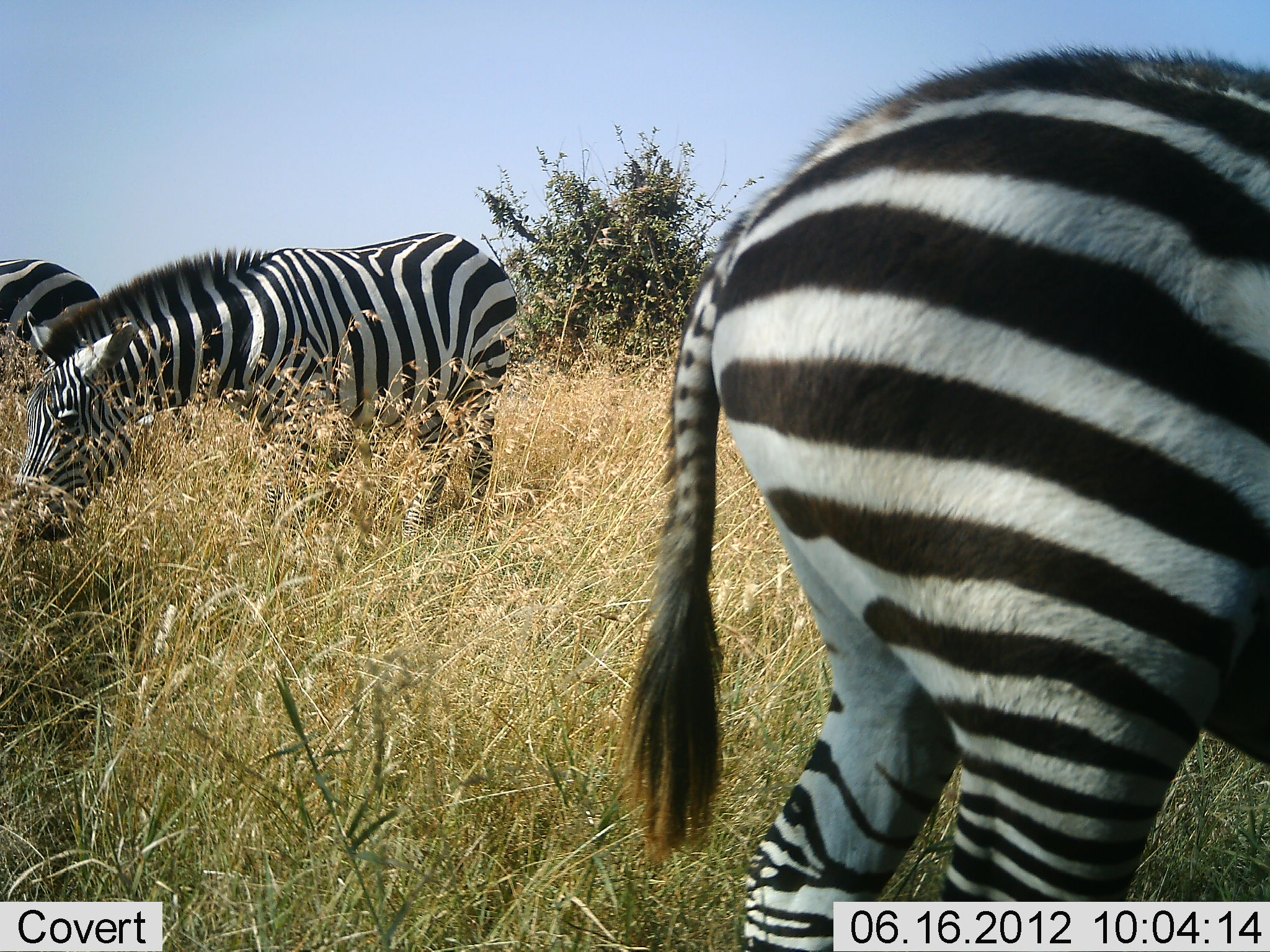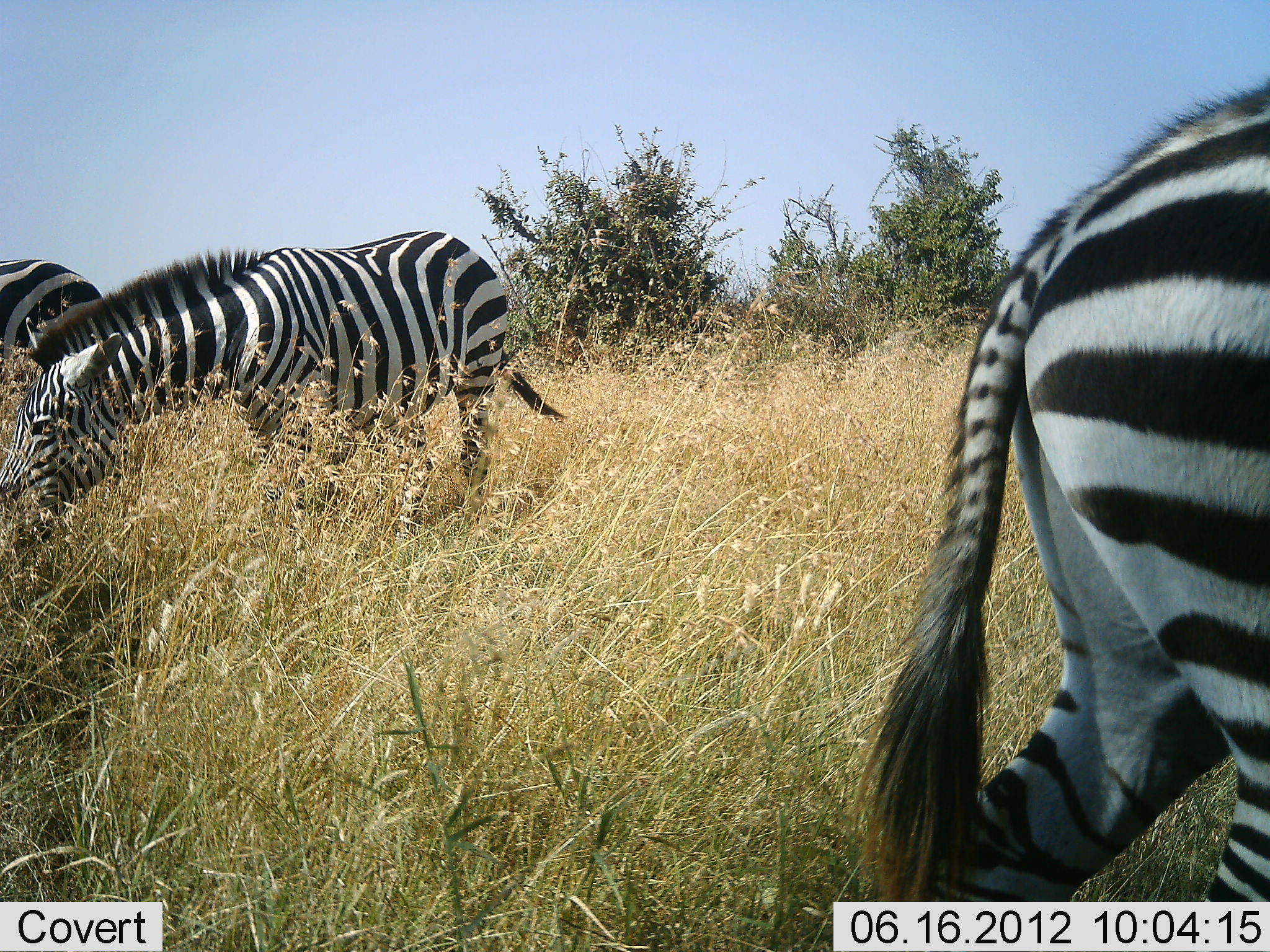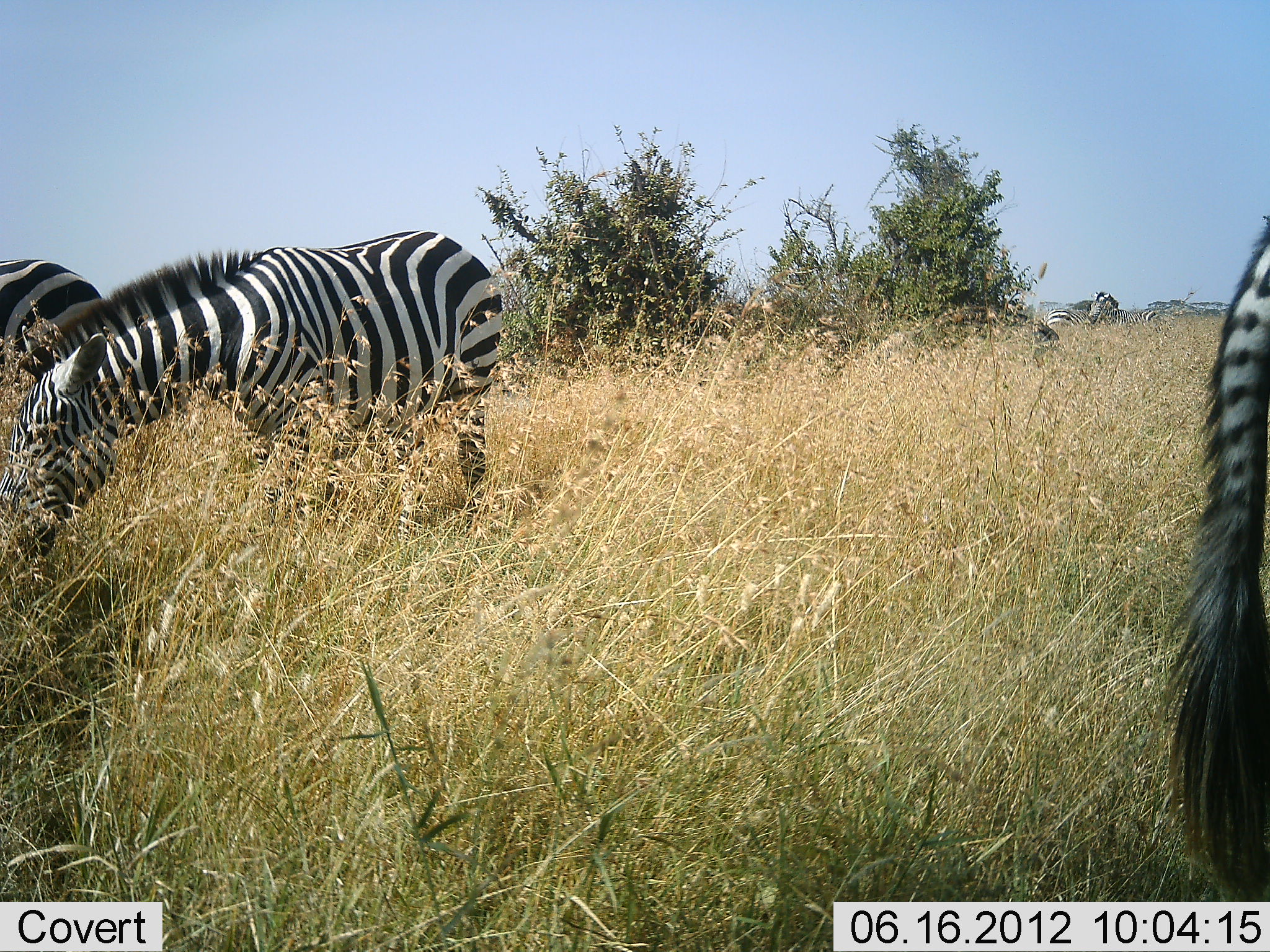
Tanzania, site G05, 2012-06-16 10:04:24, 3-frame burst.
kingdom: Animalia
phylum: Chordata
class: Mammalia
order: Perissodactyla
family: Equidae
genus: Equus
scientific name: Equus quagga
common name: plains zebra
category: zebra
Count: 3.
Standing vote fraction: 30%.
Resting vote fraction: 0%.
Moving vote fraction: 60%.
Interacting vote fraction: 0%.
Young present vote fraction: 0%.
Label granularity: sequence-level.